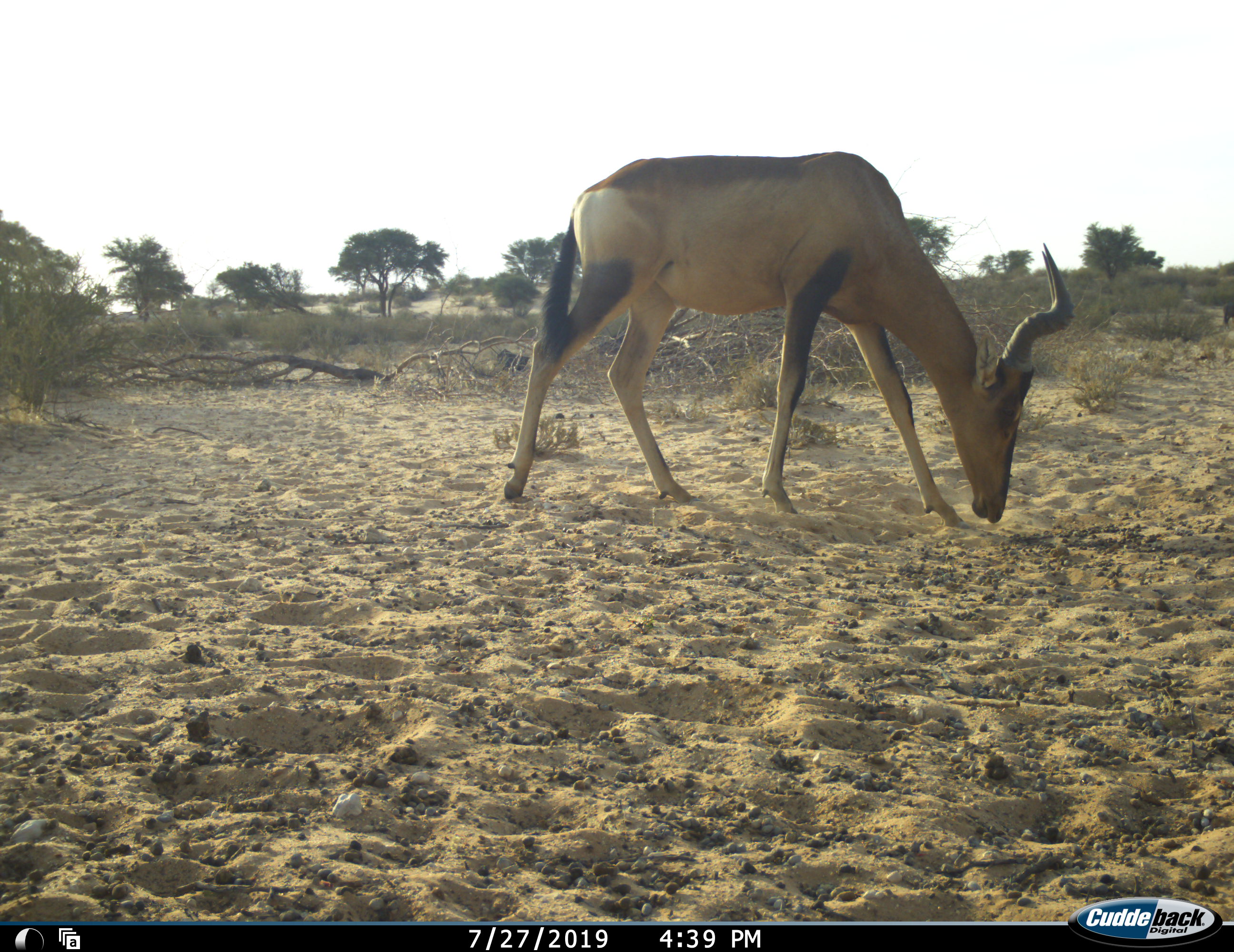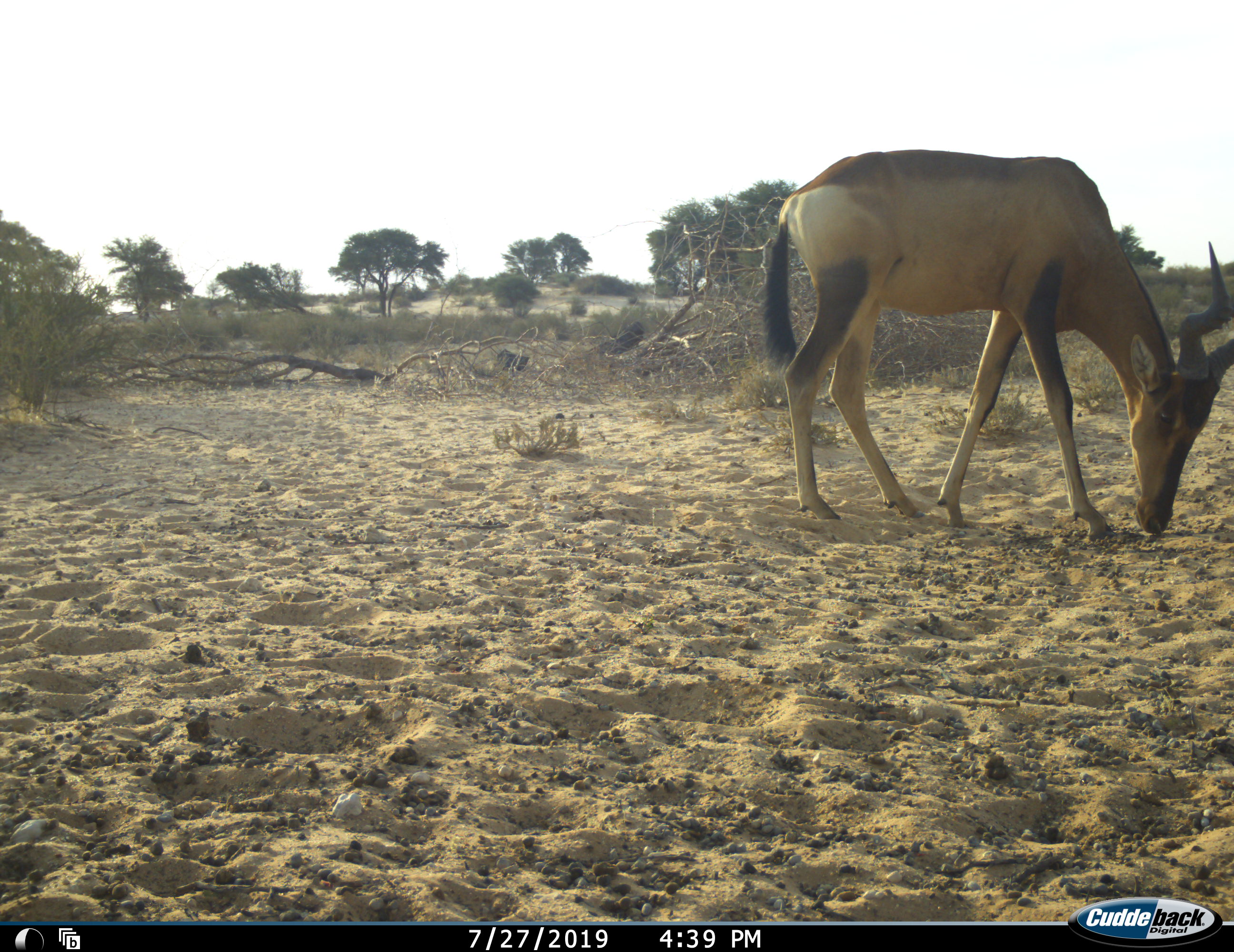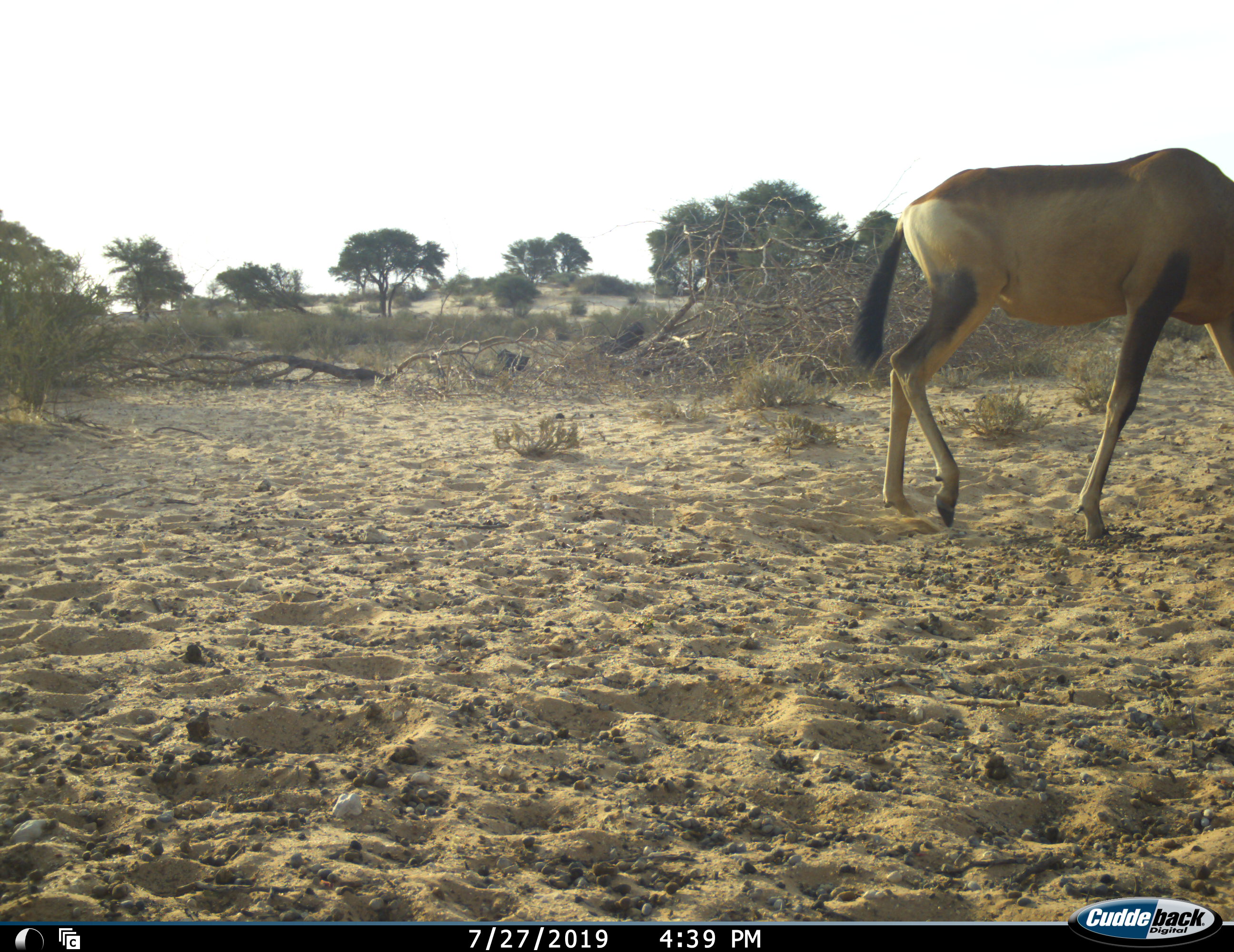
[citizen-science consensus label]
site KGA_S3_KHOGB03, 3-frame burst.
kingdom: Animalia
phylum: Chordata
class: Mammalia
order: Artiodactyla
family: Bovidae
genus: Alcelaphus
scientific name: Alcelaphus buselaphus caama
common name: red hartebeest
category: hartebeestred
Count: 1.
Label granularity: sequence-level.